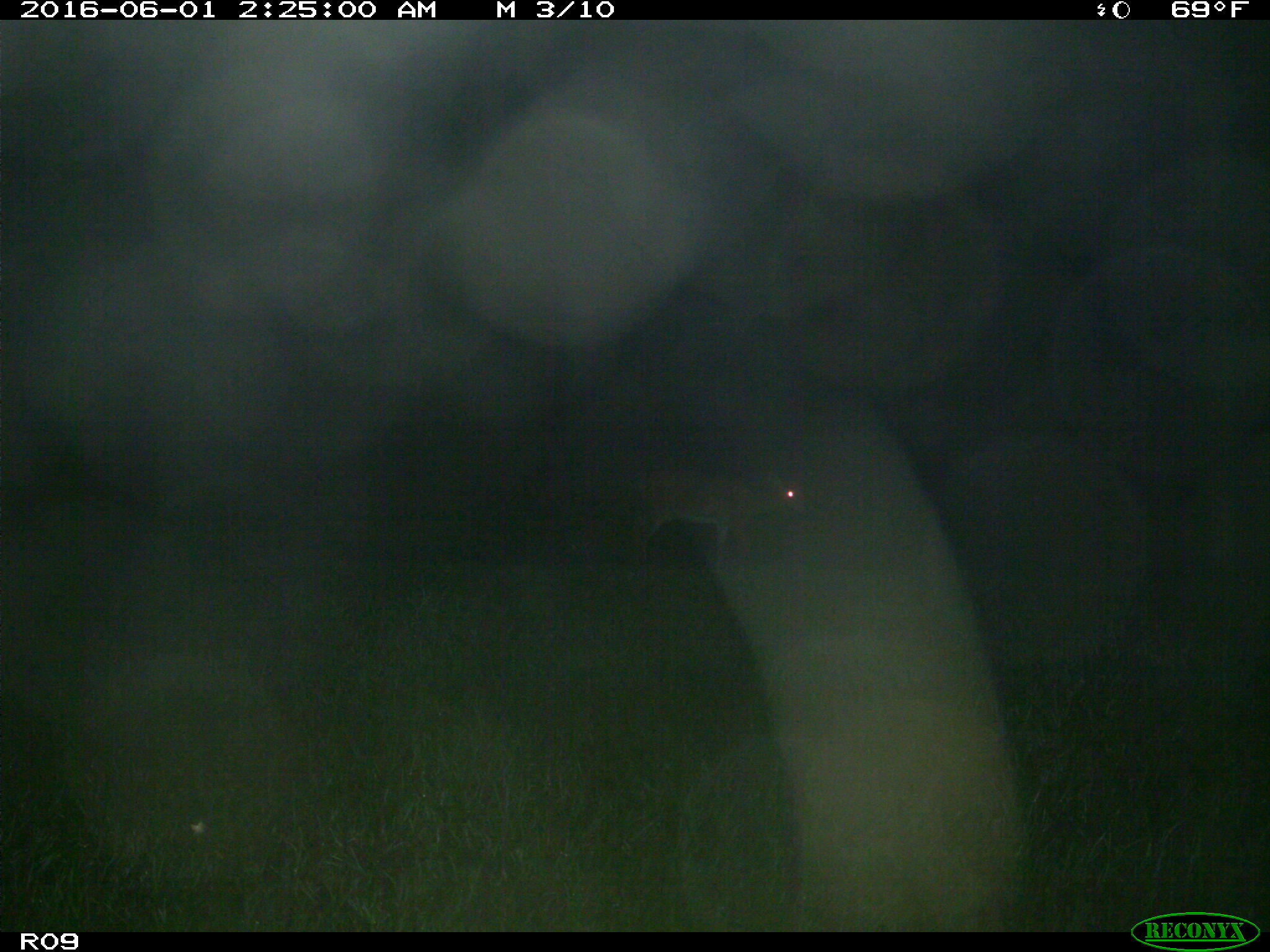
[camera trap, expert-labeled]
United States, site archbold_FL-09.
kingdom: Animalia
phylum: Chordata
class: Mammalia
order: Artiodactyla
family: Cervidae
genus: Odocoileus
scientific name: Odocoileus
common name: deer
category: unidentified deer